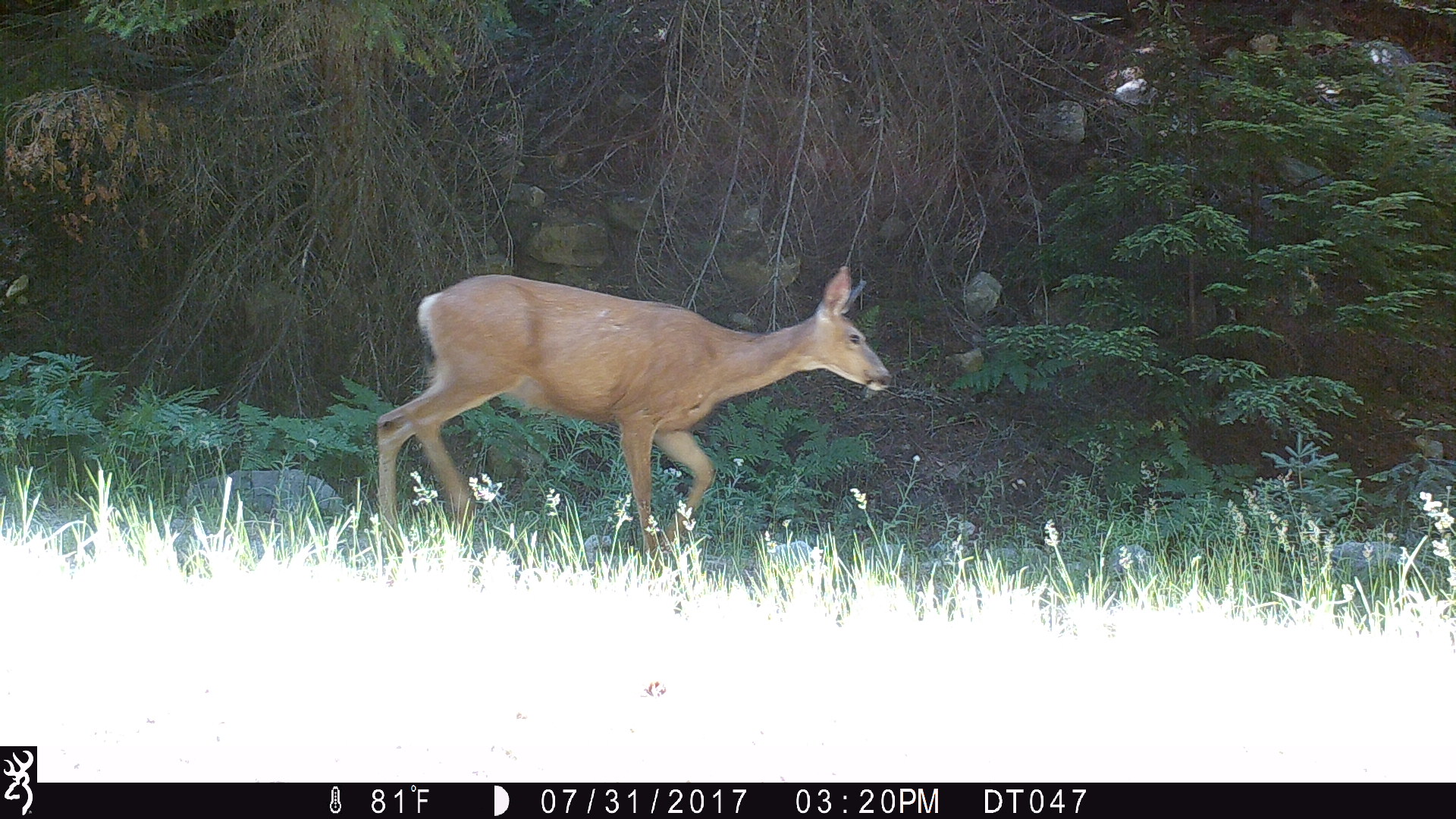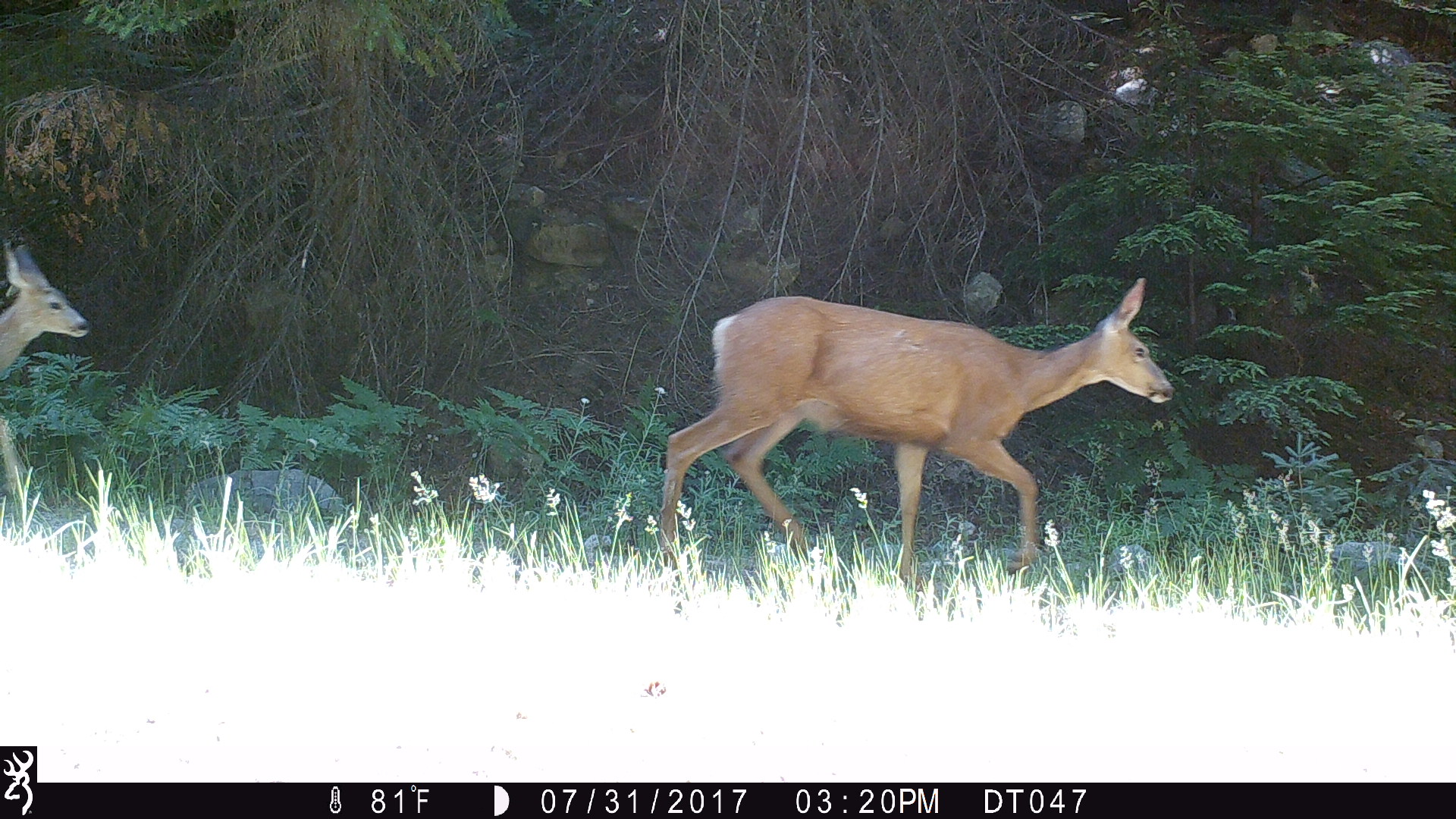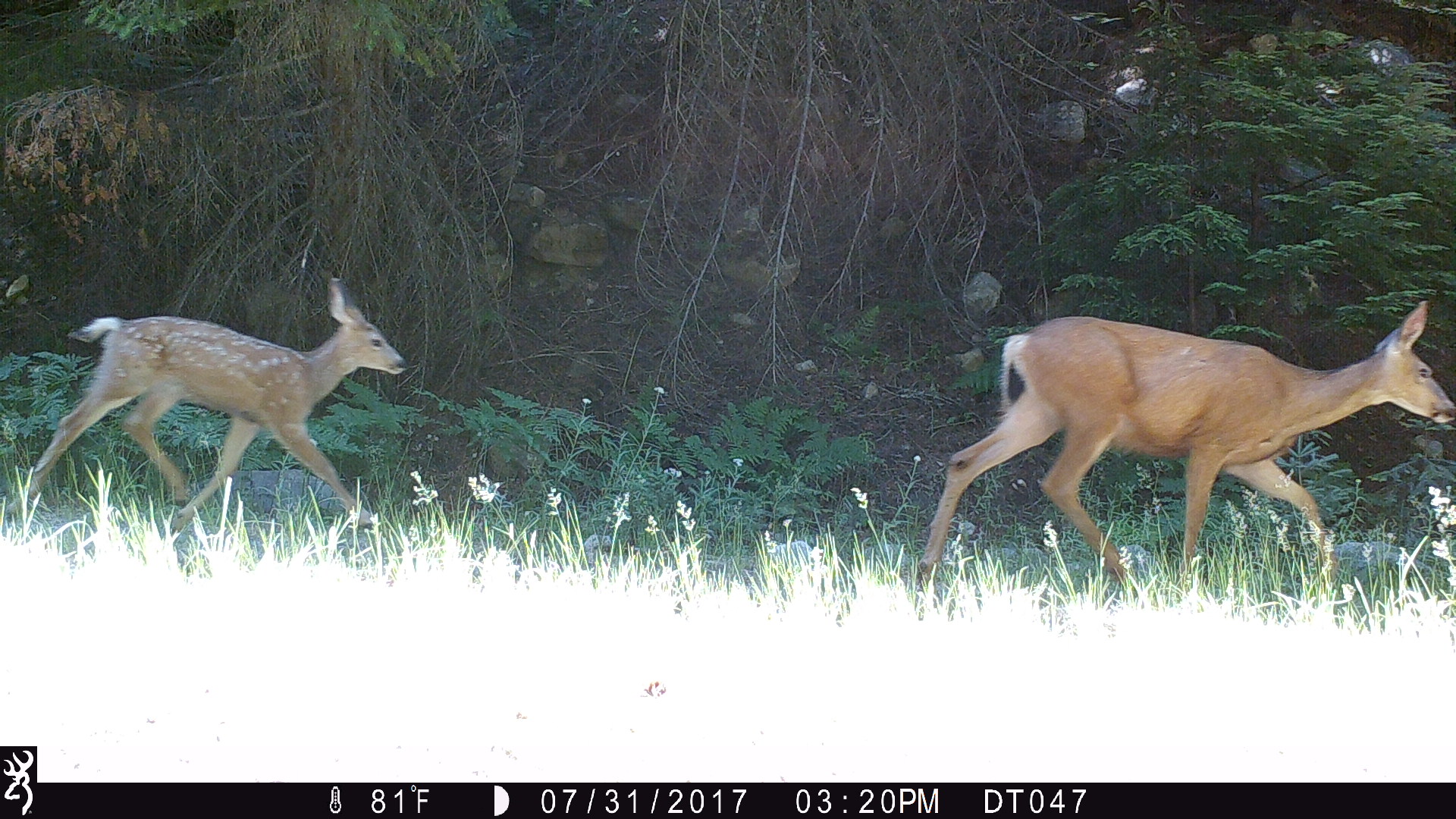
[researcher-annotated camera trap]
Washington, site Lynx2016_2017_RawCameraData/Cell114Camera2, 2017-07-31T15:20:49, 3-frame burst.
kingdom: Animalia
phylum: Chordata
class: Mammalia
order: Artiodactyla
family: Cervidae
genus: Odocoileus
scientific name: Odocoileus hemionus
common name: mule deer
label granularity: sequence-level